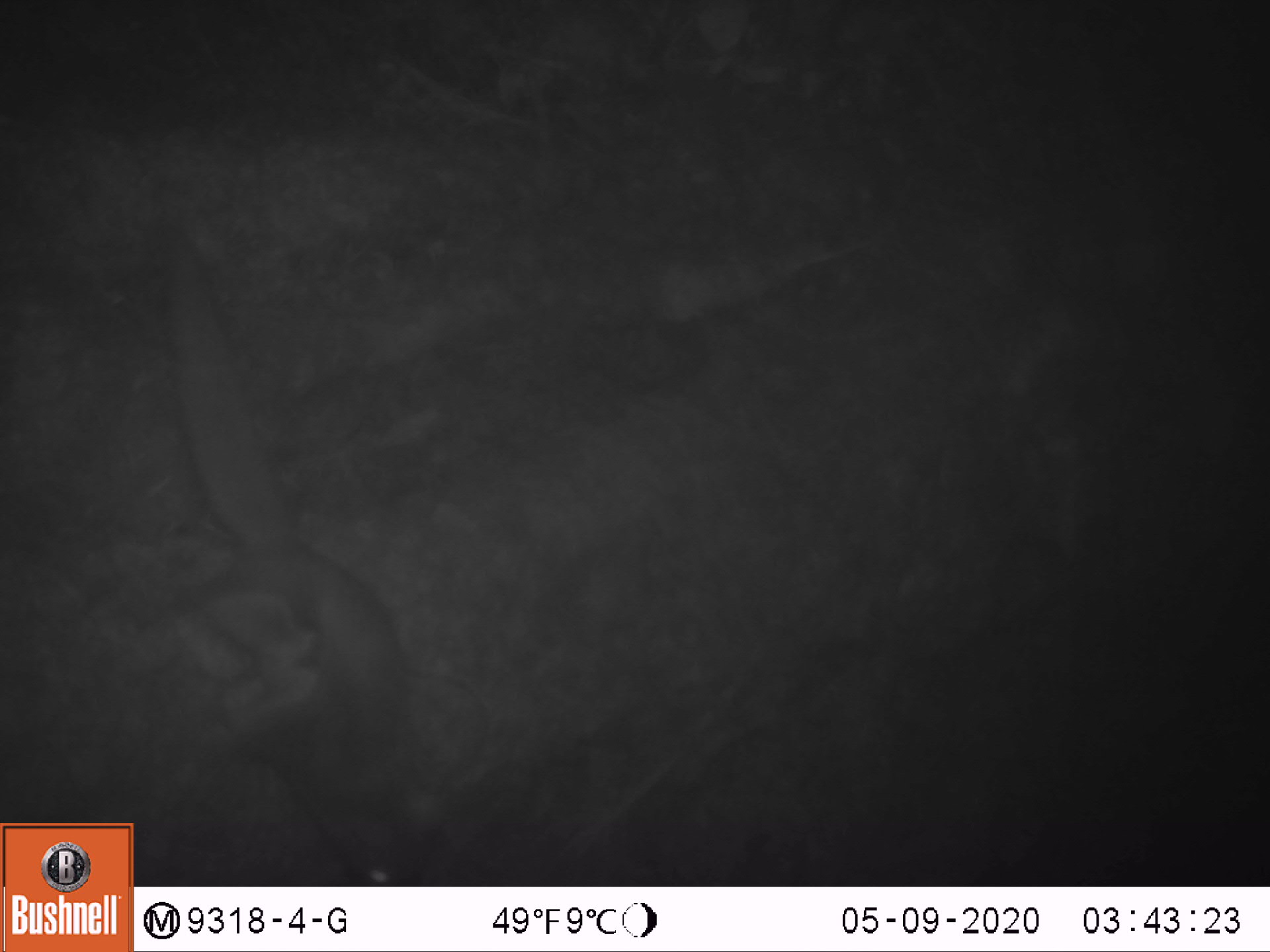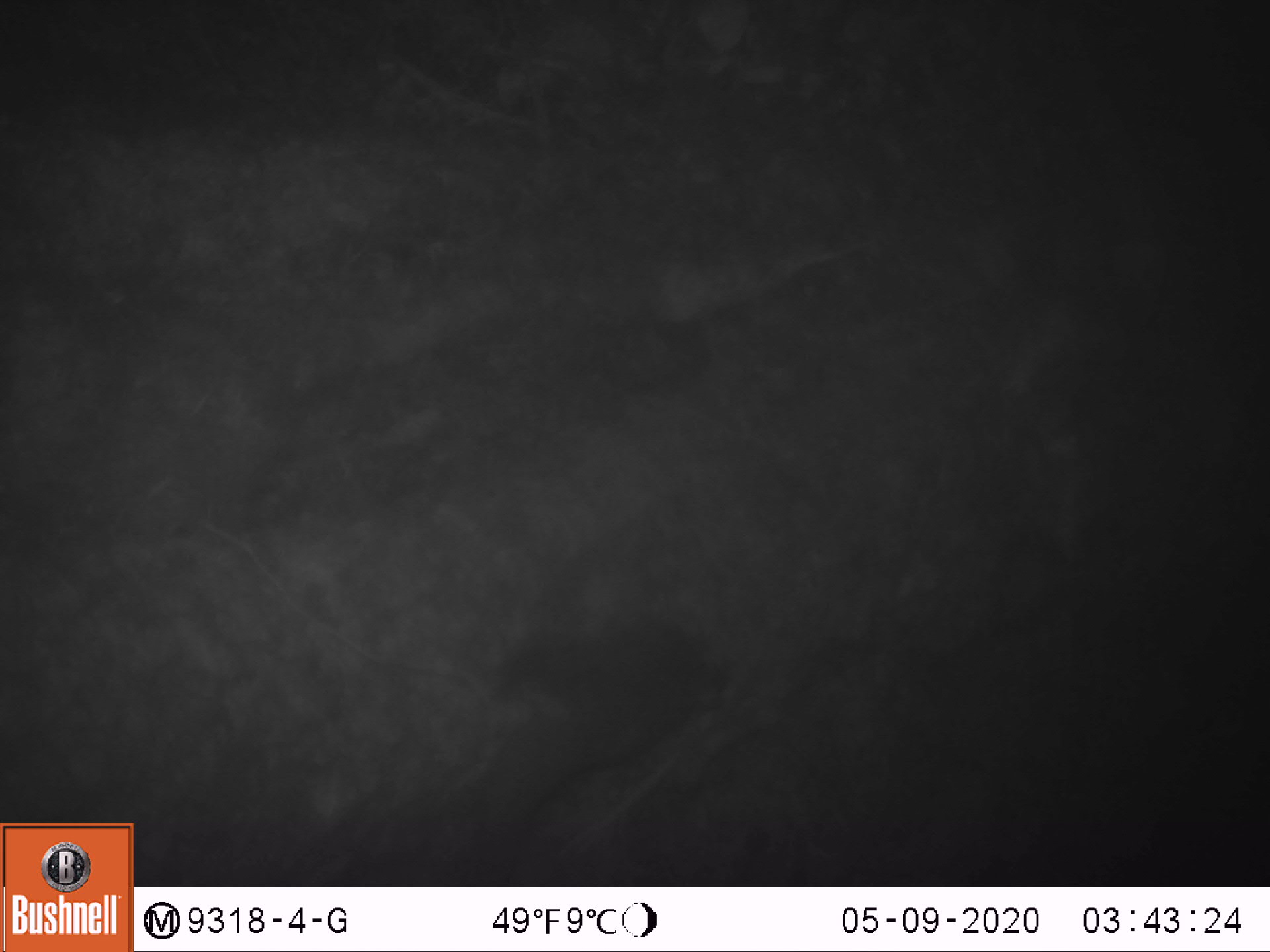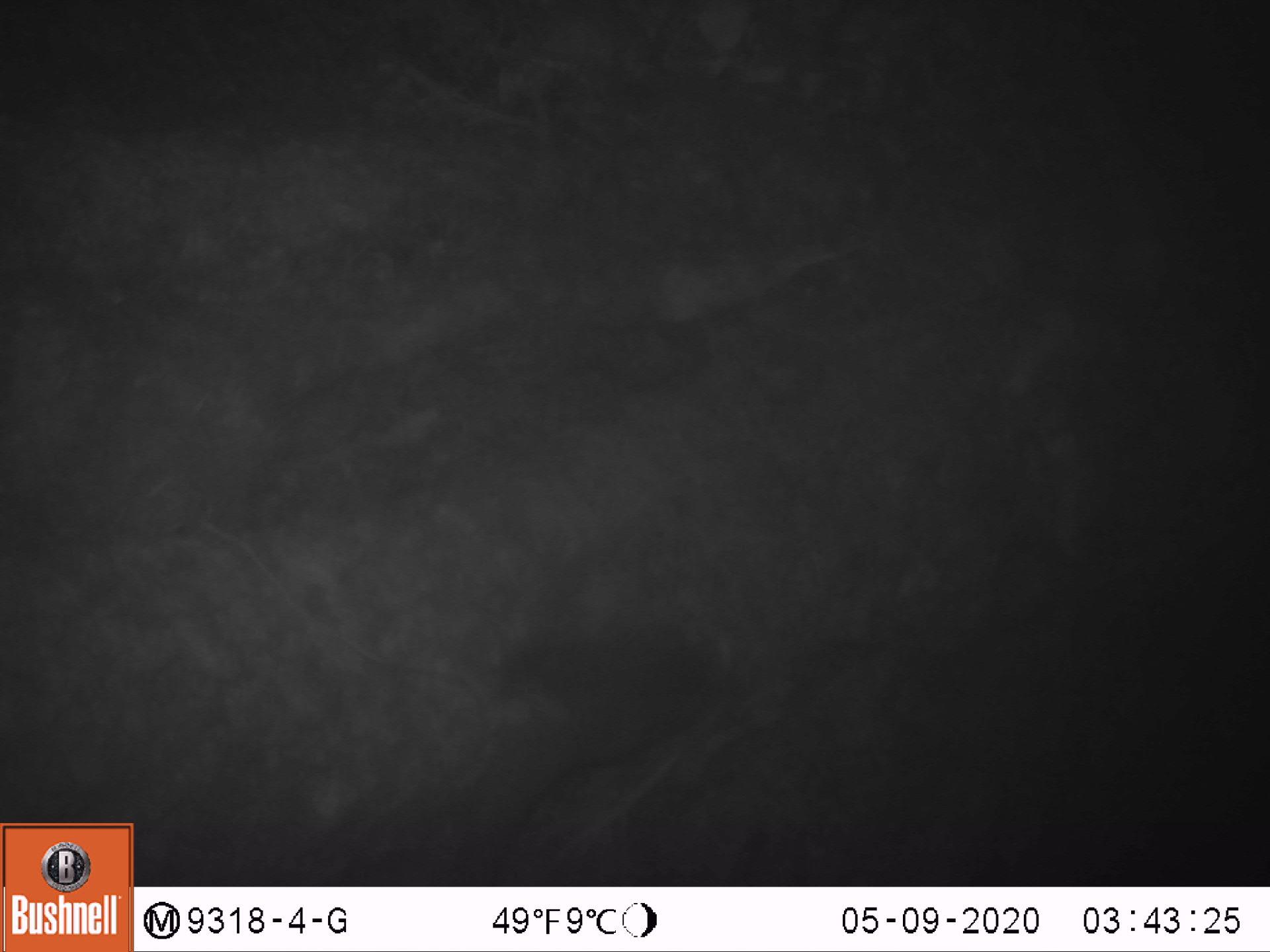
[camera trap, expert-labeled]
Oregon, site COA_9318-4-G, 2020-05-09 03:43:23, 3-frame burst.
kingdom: Animalia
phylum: Chordata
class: Mammalia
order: Rodentia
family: Sciuridae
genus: Glaucomys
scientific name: Glaucomys oregonensis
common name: humboldt's flying squirrel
Humboldt's flying squirrel (Glaucomys oregonensis).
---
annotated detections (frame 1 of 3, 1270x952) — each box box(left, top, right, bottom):
humboldt's flying squirrel: box(140, 223, 482, 880)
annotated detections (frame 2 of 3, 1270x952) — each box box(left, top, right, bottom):
humboldt's flying squirrel: box(454, 591, 747, 878)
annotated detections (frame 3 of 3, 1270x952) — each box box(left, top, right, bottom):
humboldt's flying squirrel: box(449, 577, 759, 876)